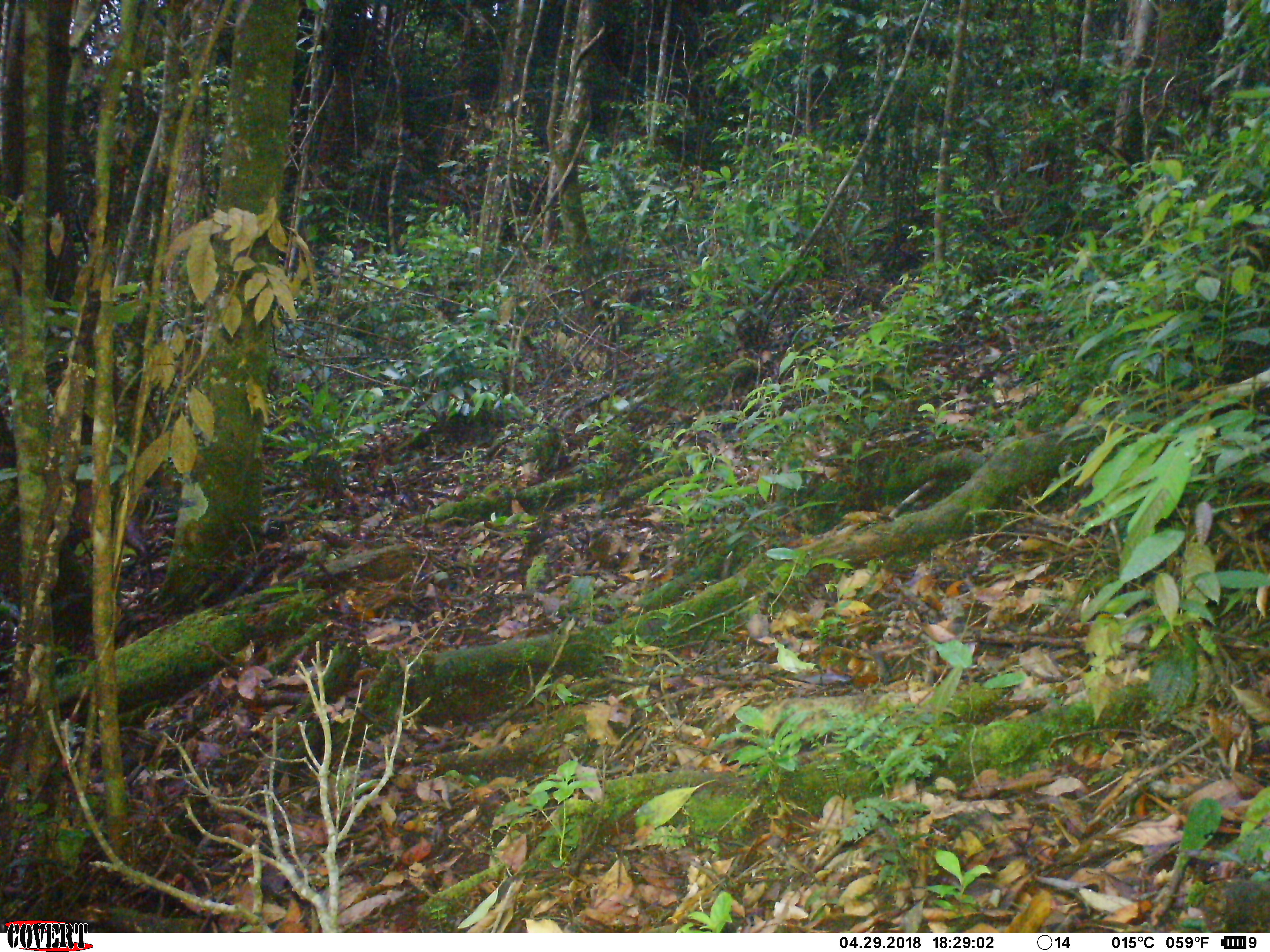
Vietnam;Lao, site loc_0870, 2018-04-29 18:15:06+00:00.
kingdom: Animalia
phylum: Chordata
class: Mammalia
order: Artiodactyla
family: Cervidae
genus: Muntiacus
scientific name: Muntiacus rooseveltorum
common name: roosevelt's muntjac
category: roosevelts muntjac group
Roosevelts muntjac group (roosevelt's muntjac) (Muntiacus rooseveltorum). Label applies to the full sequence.